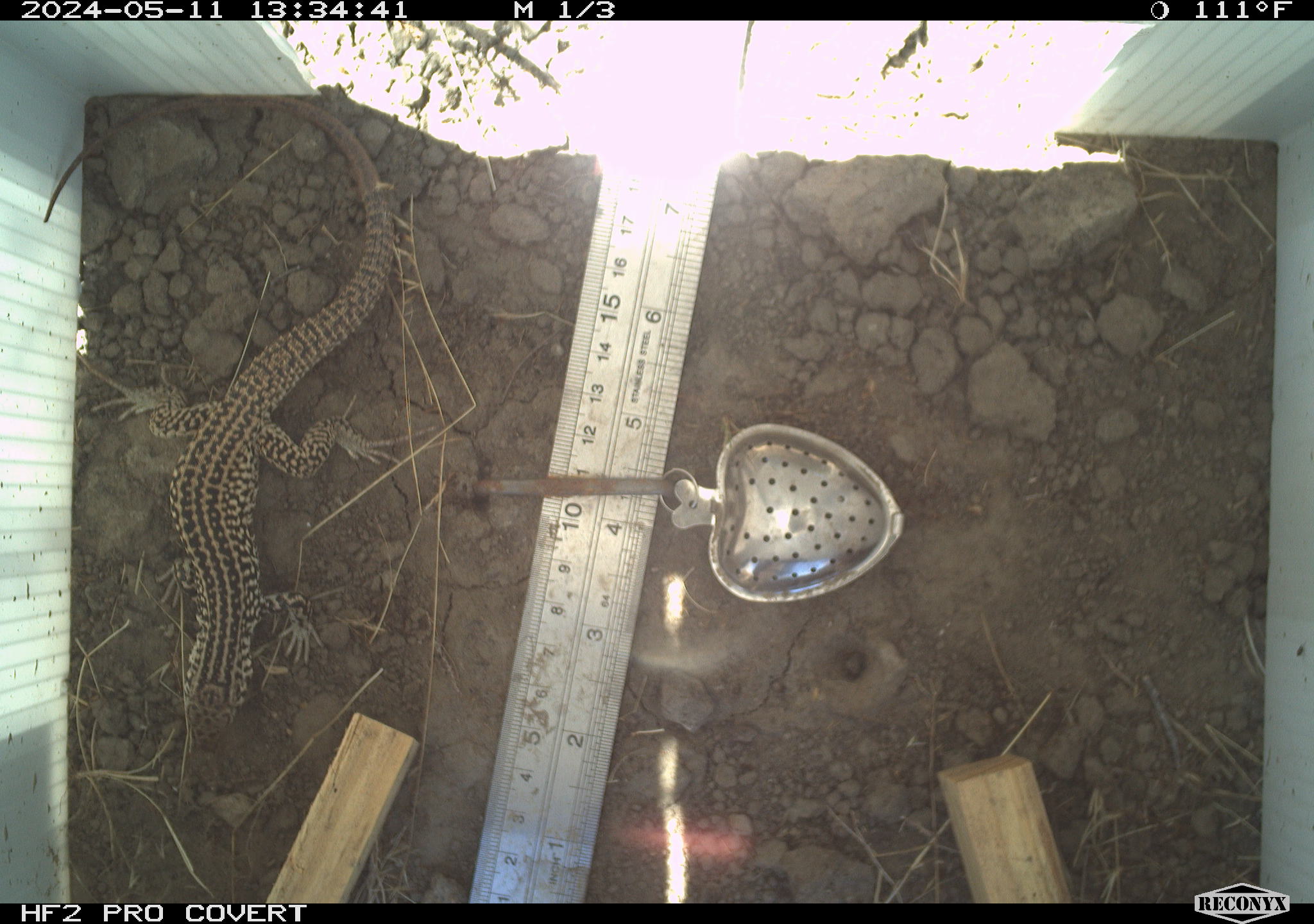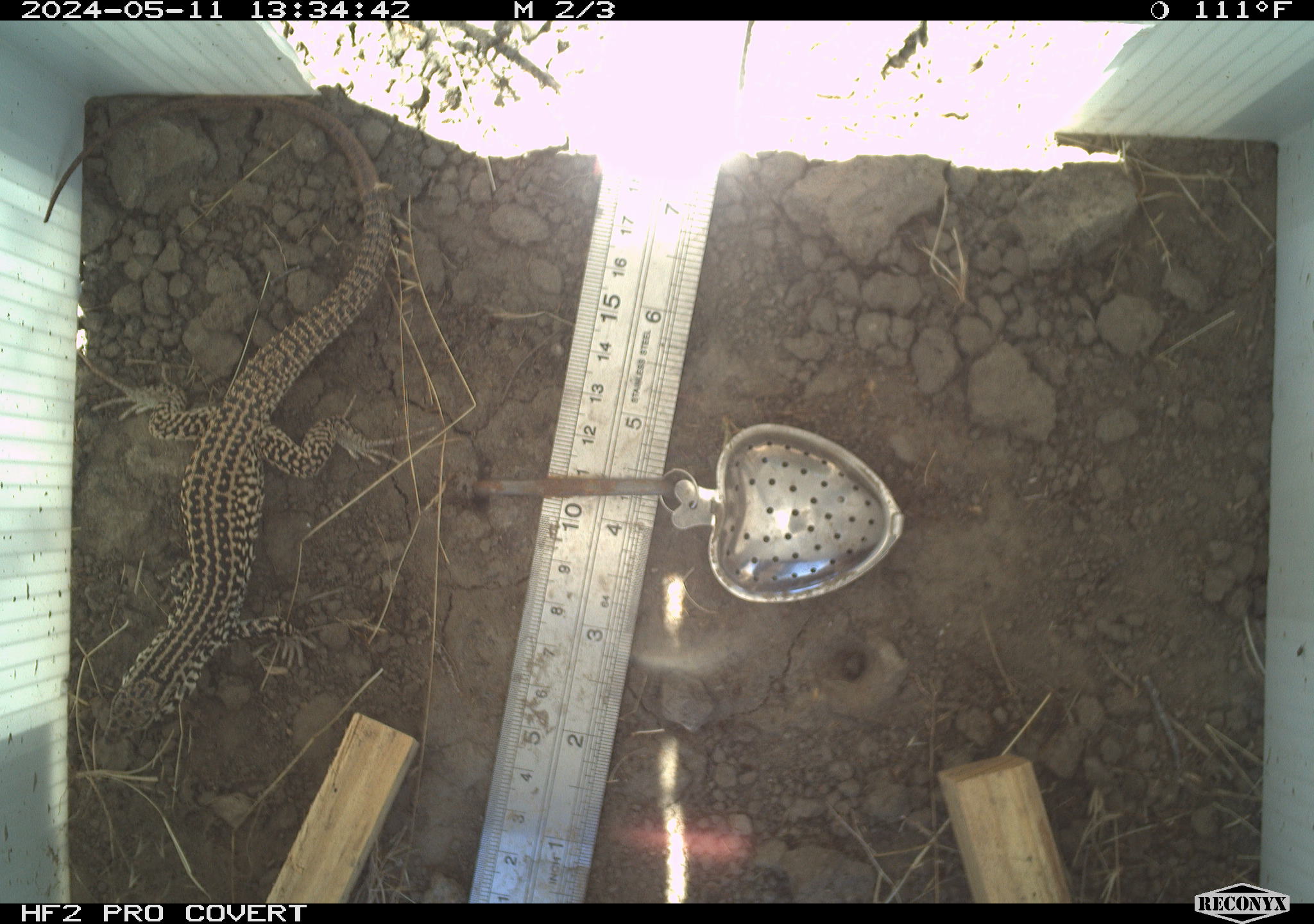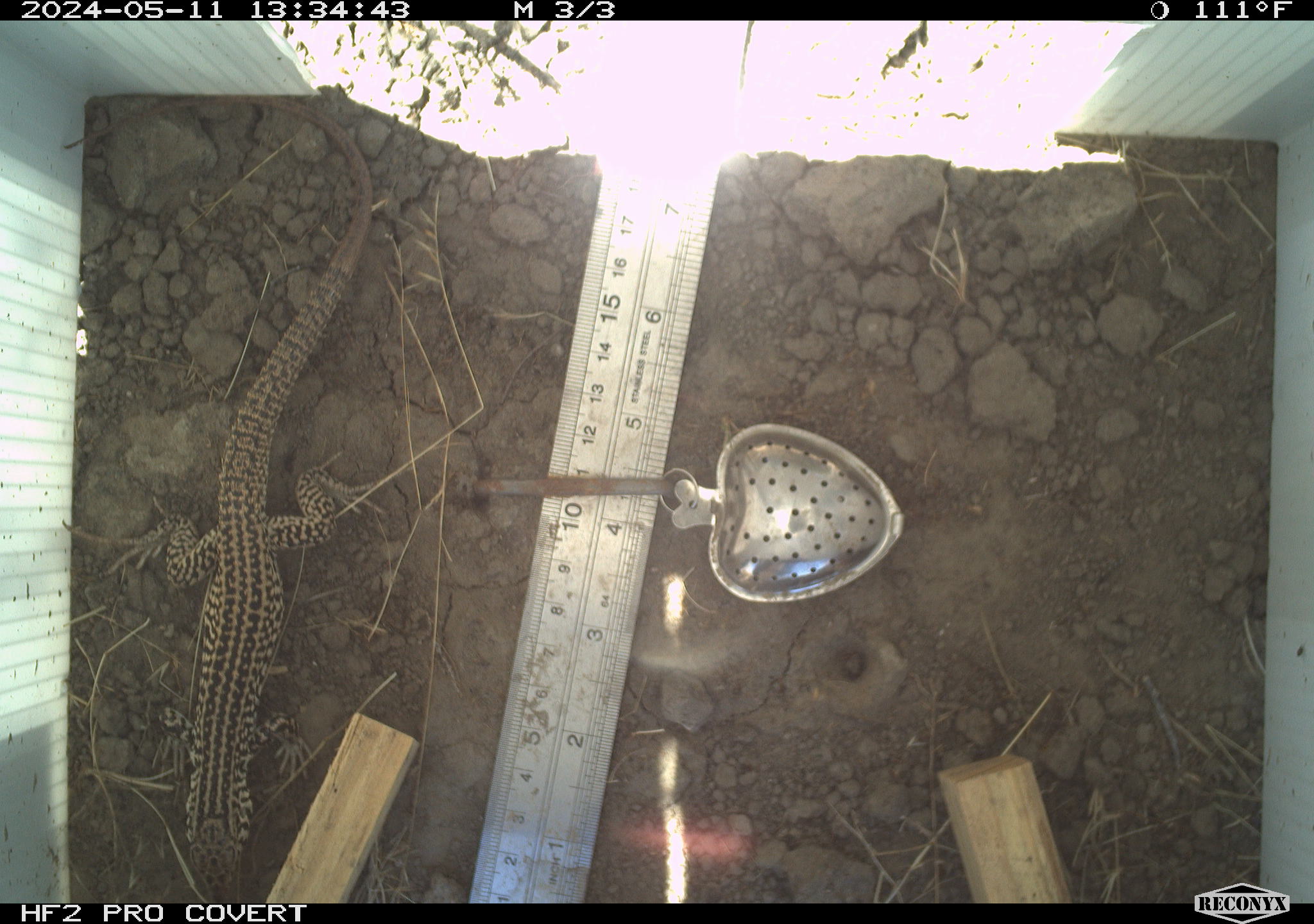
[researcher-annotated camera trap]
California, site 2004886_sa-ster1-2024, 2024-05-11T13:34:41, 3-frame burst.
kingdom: Animalia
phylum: Chordata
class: Reptilia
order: Squamata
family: Teiidae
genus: Aspidoscelis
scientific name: Aspidoscelis tigris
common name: western whiptail